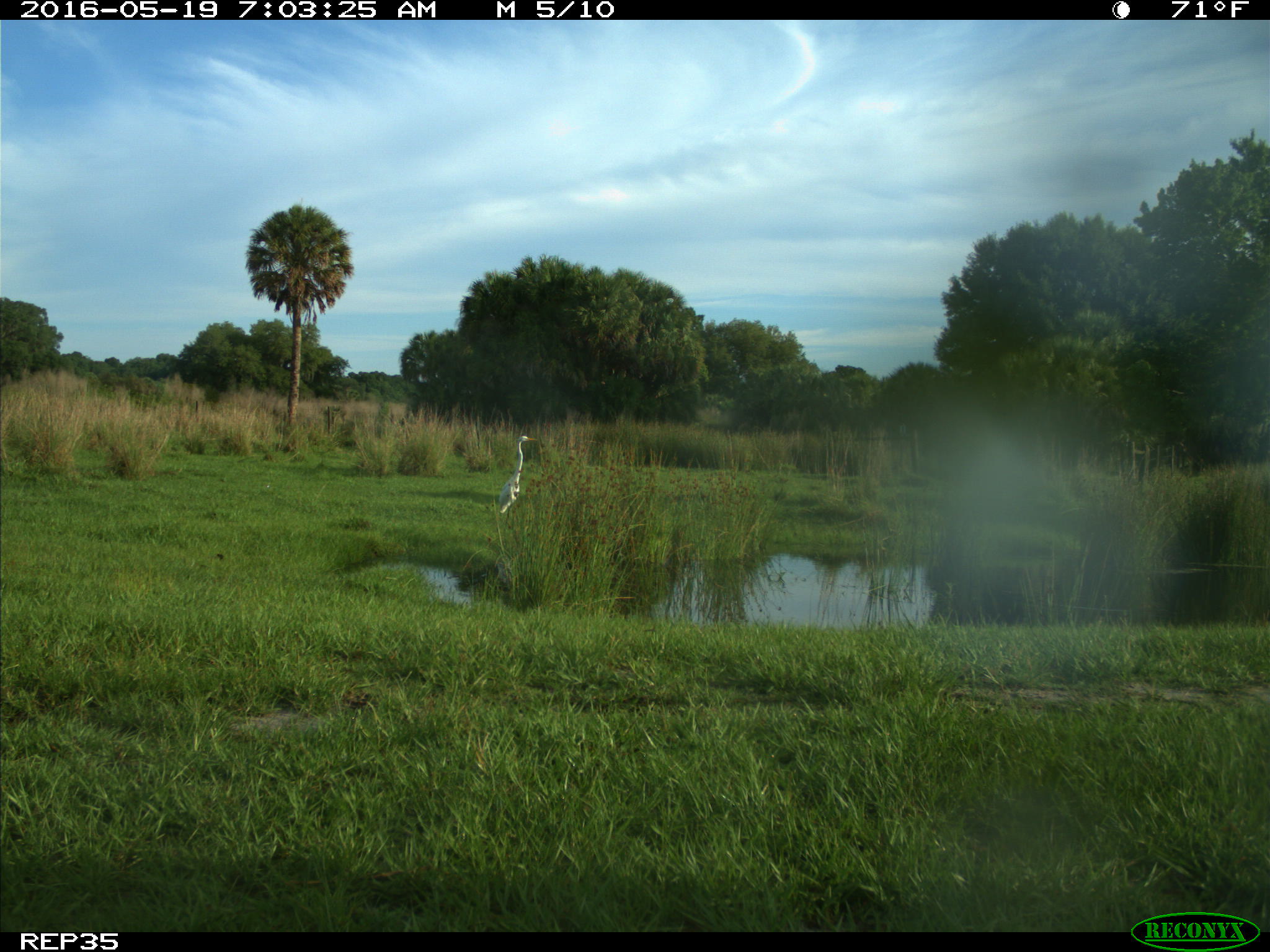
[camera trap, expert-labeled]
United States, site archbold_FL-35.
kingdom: Animalia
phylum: Chordata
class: Aves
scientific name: Aves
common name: birds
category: unidentified bird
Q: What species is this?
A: Unidentified bird (birds) (Aves).